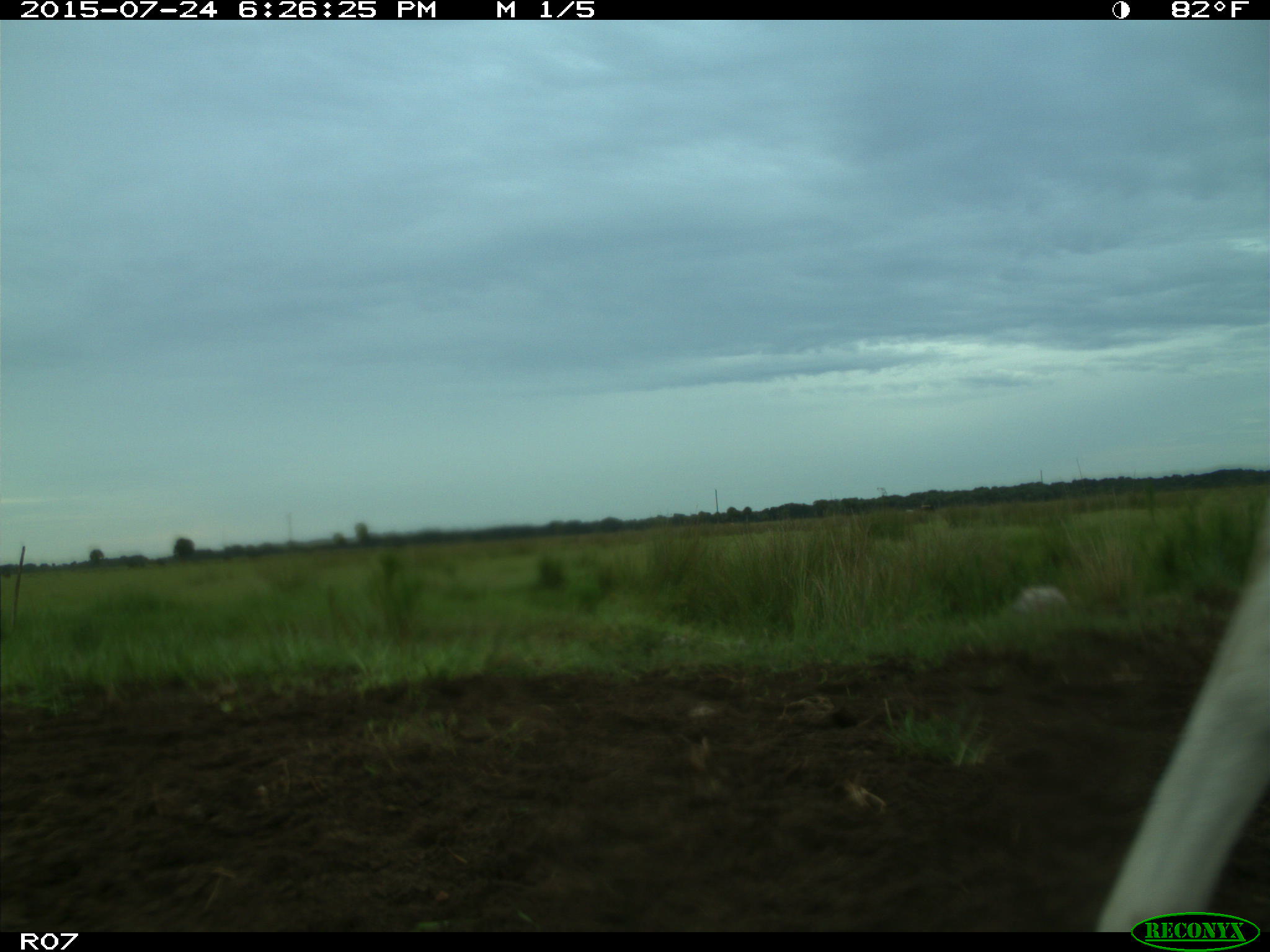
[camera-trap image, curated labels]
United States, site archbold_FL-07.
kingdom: Animalia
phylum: Chordata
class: Mammalia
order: Artiodactyla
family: Bovidae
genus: Bos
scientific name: Bos taurus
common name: domestic cow